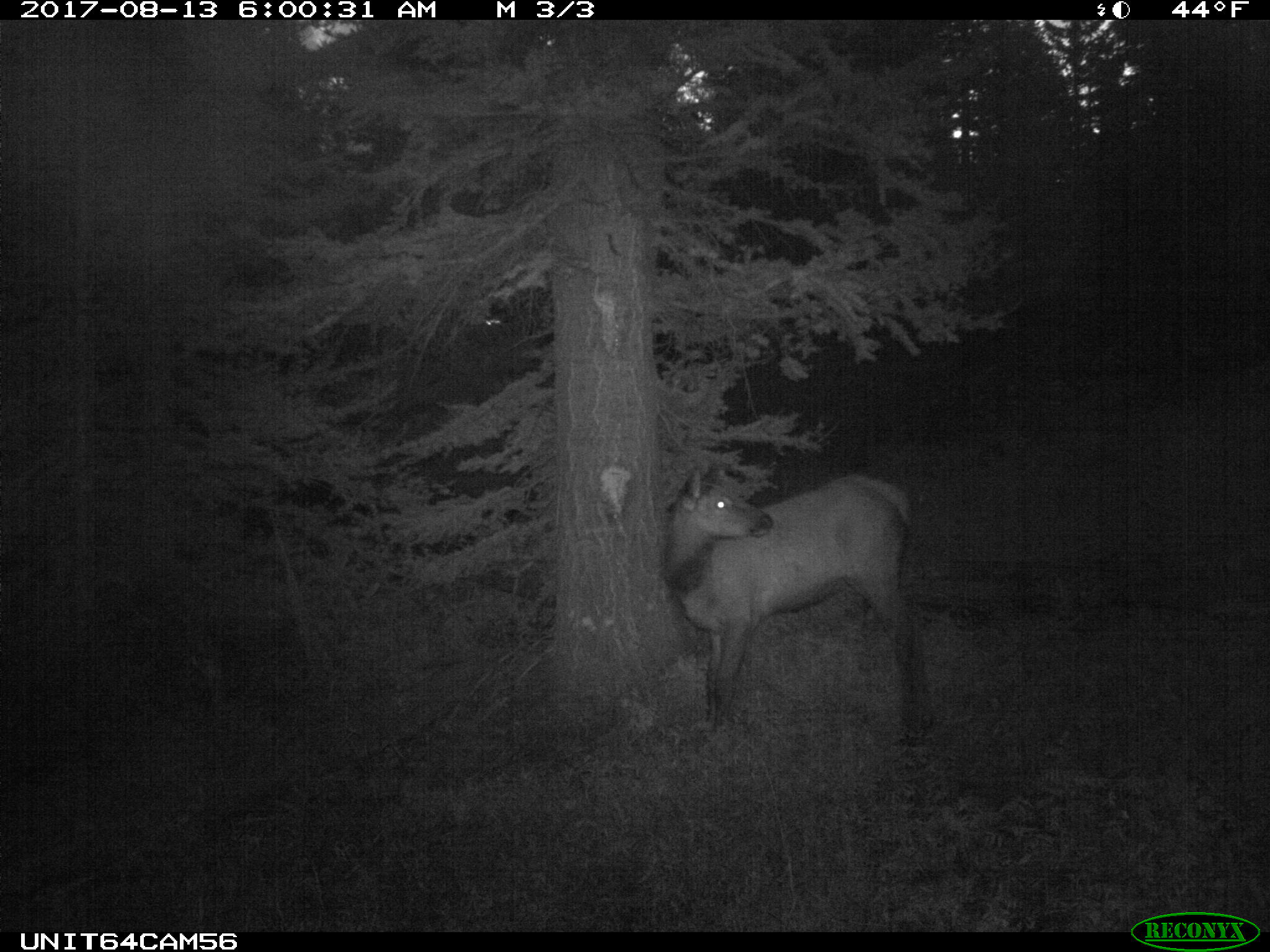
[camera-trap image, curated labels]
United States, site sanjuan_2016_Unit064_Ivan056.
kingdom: Animalia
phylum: Chordata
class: Mammalia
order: Artiodactyla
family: Cervidae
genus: Cervus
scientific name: Cervus elaphus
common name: red deer